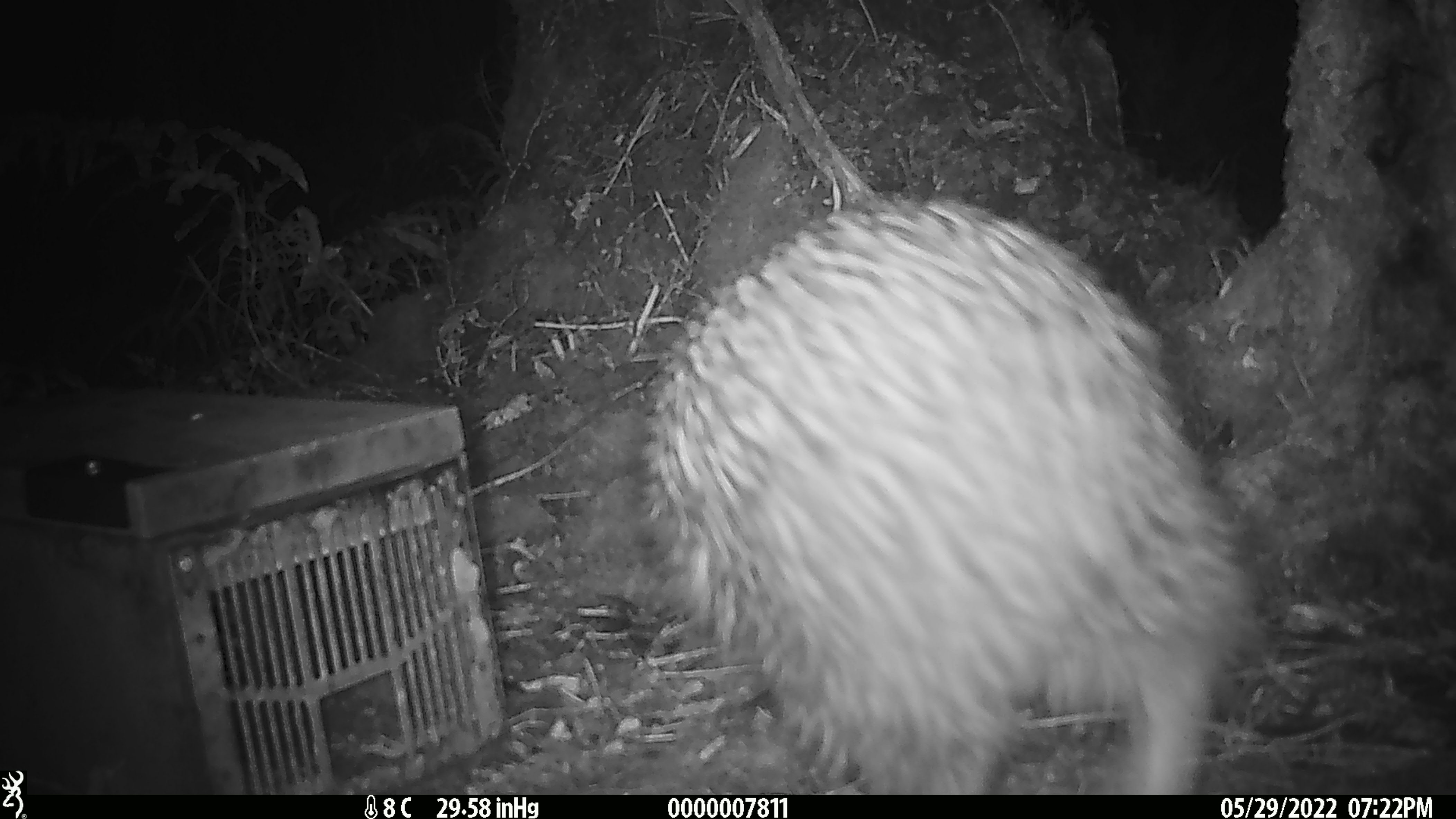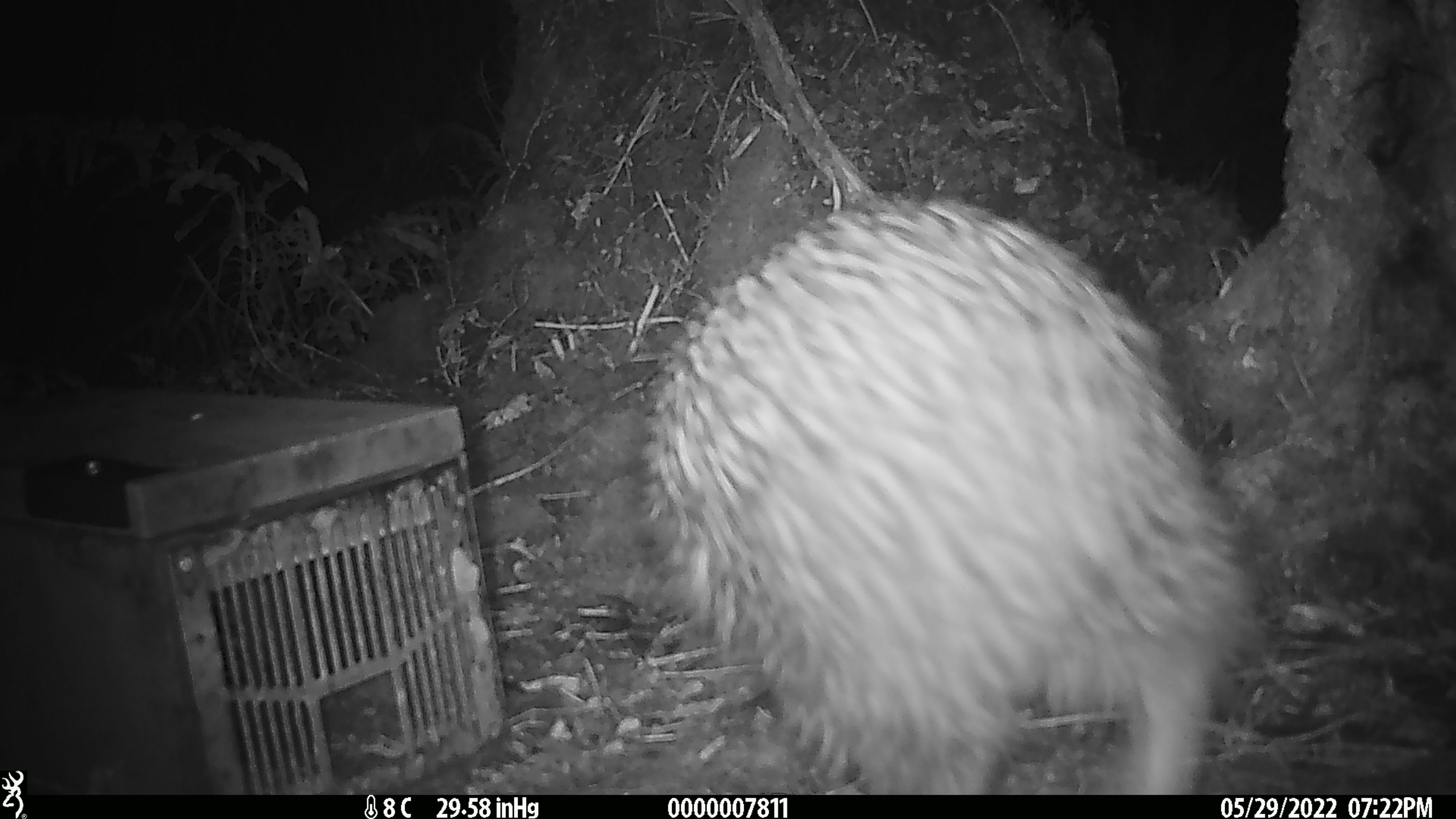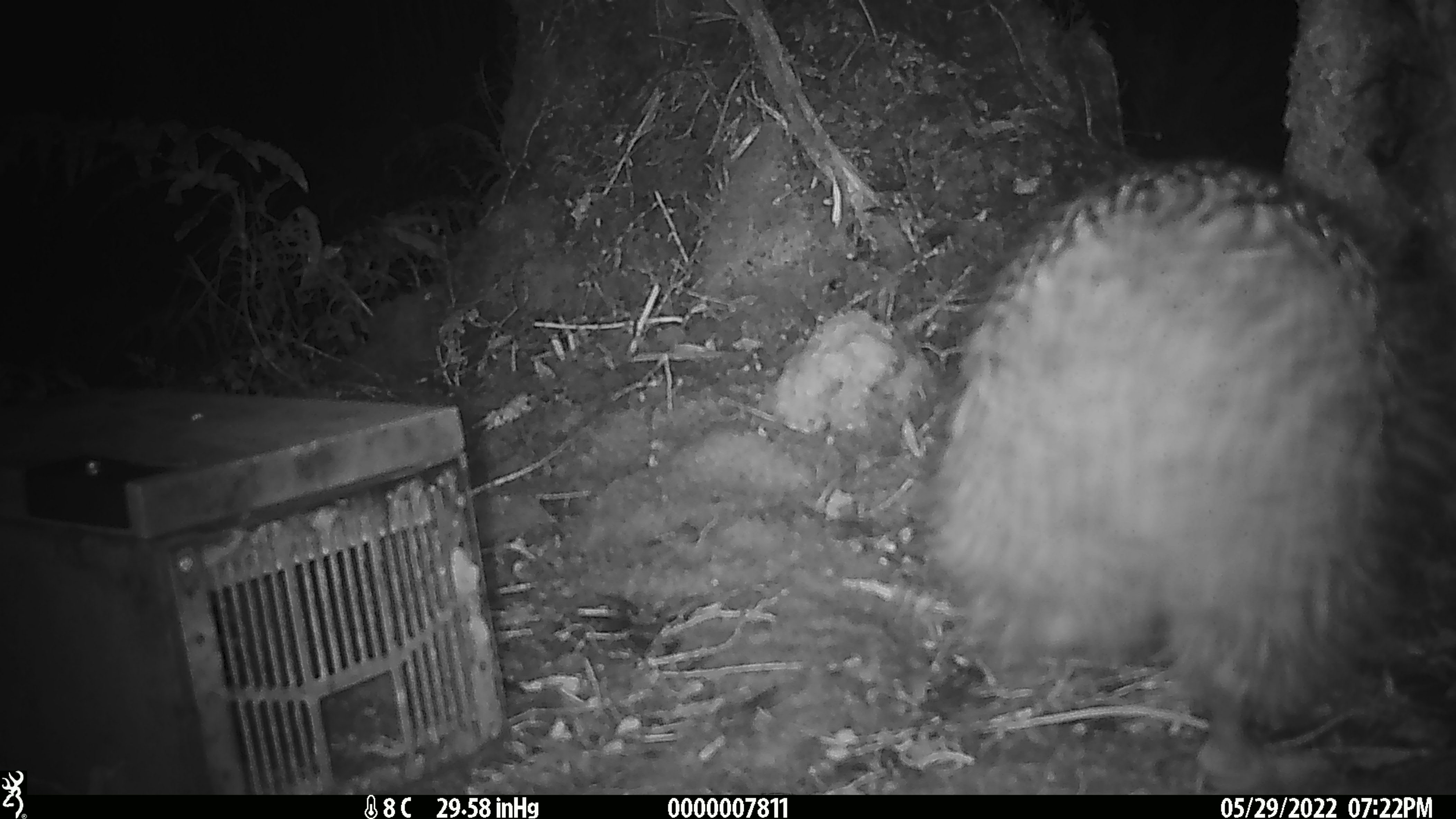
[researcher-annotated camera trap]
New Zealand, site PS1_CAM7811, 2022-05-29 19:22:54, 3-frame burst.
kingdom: Animalia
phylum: Chordata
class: Aves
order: Apterygiformes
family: Apterygidae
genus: Apteryx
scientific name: Apteryx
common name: kiwi